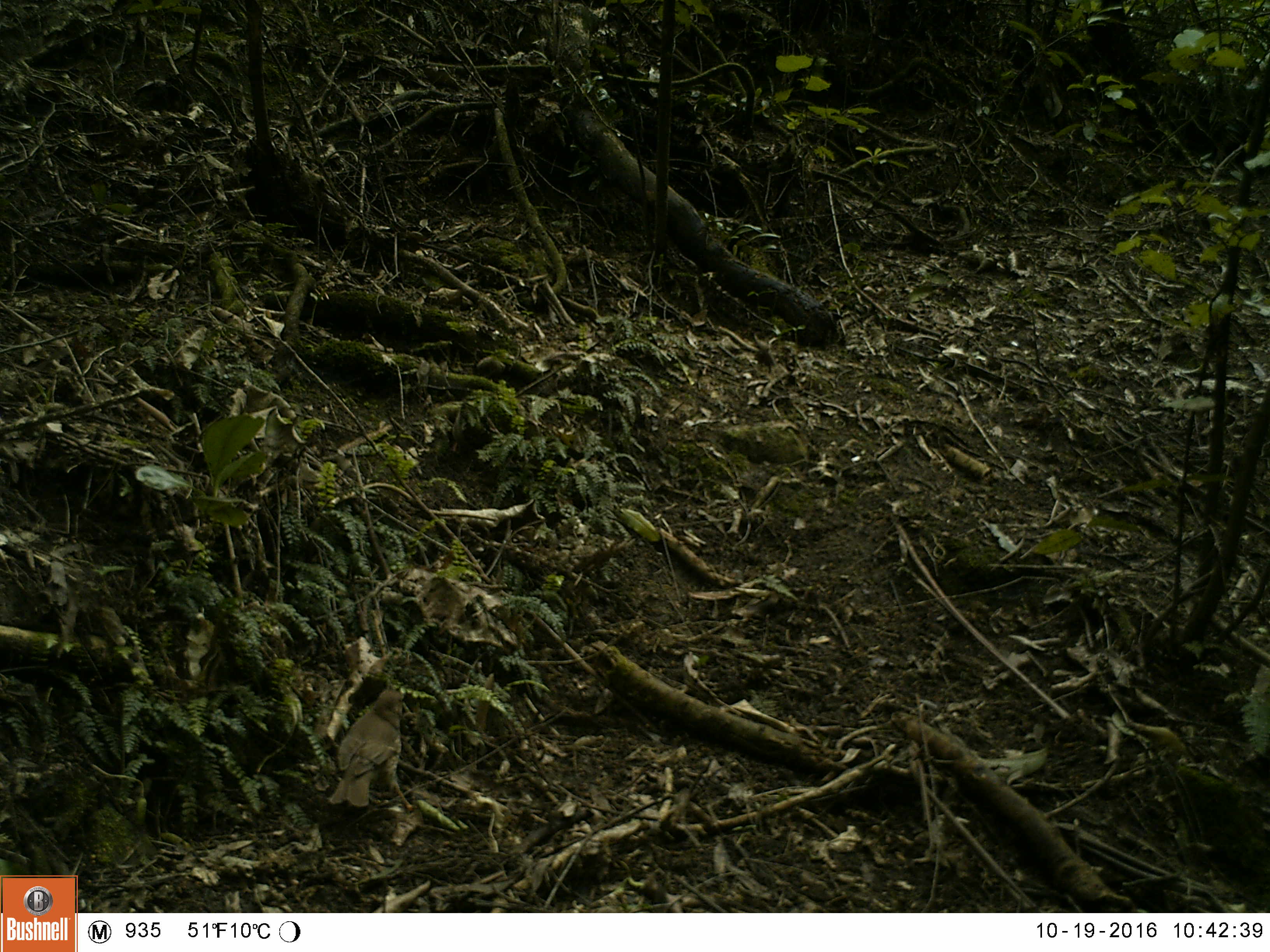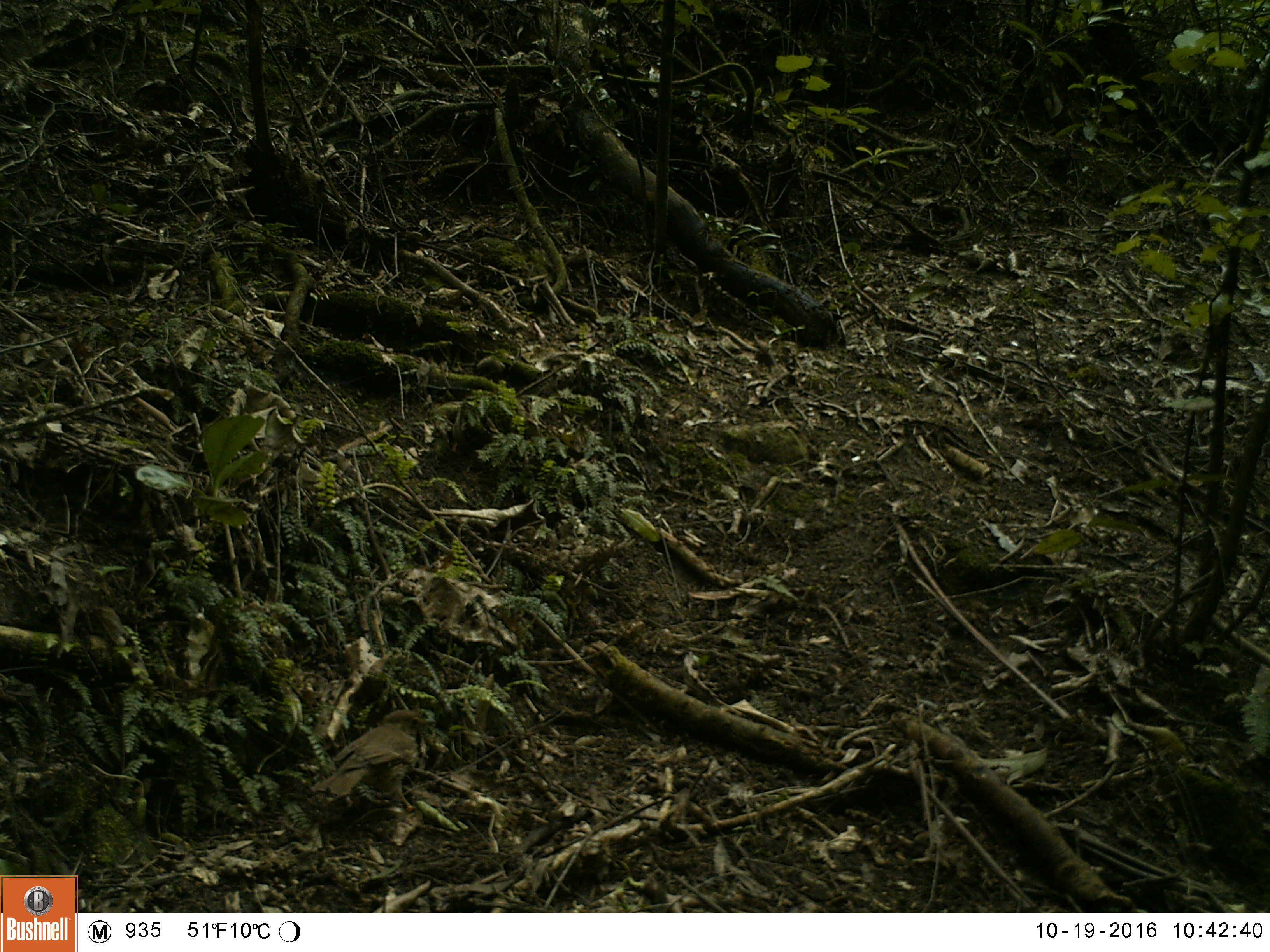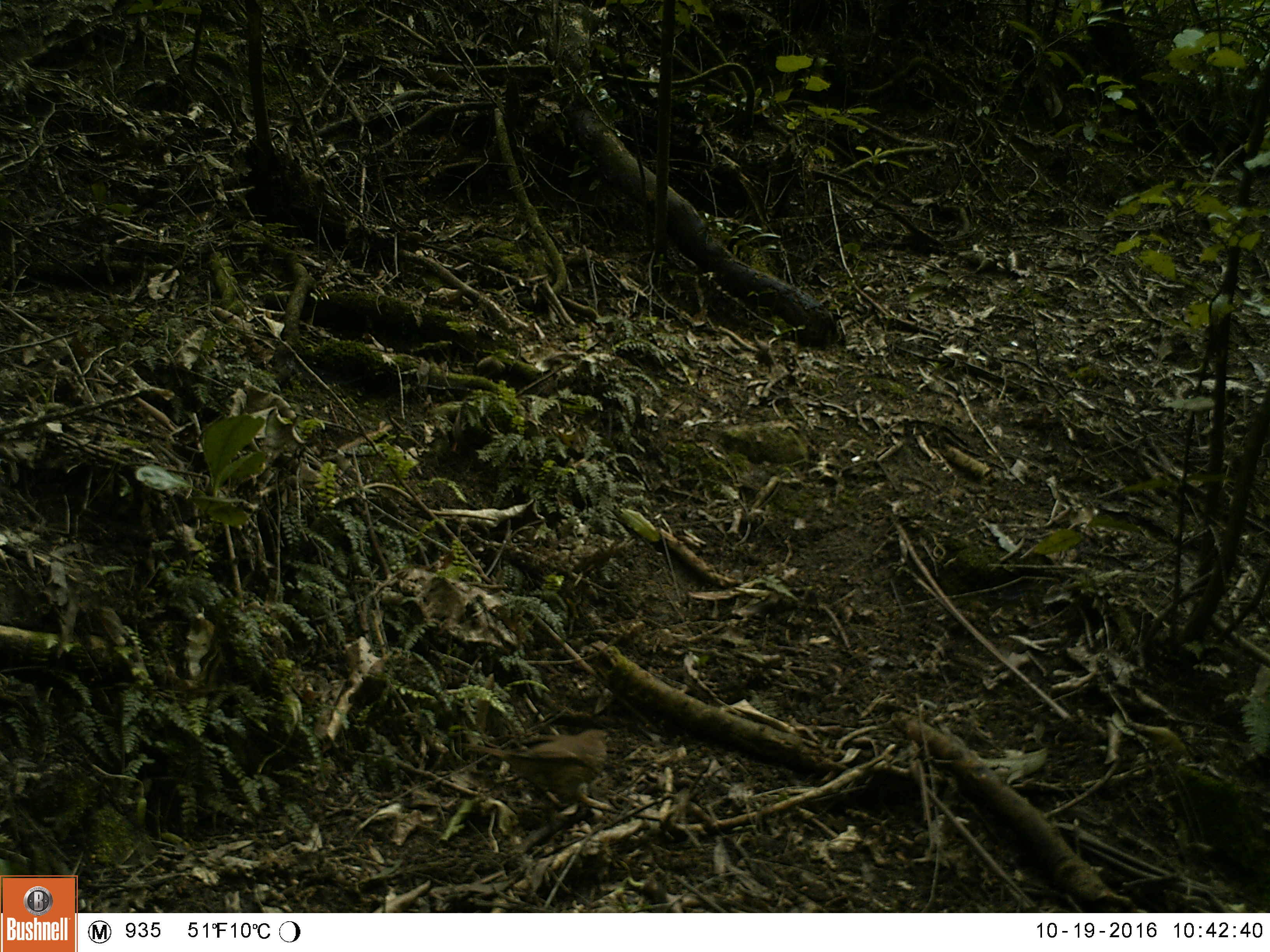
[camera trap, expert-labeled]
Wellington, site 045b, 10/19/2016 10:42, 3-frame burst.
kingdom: Animalia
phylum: Chordata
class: Aves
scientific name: Aves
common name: bird